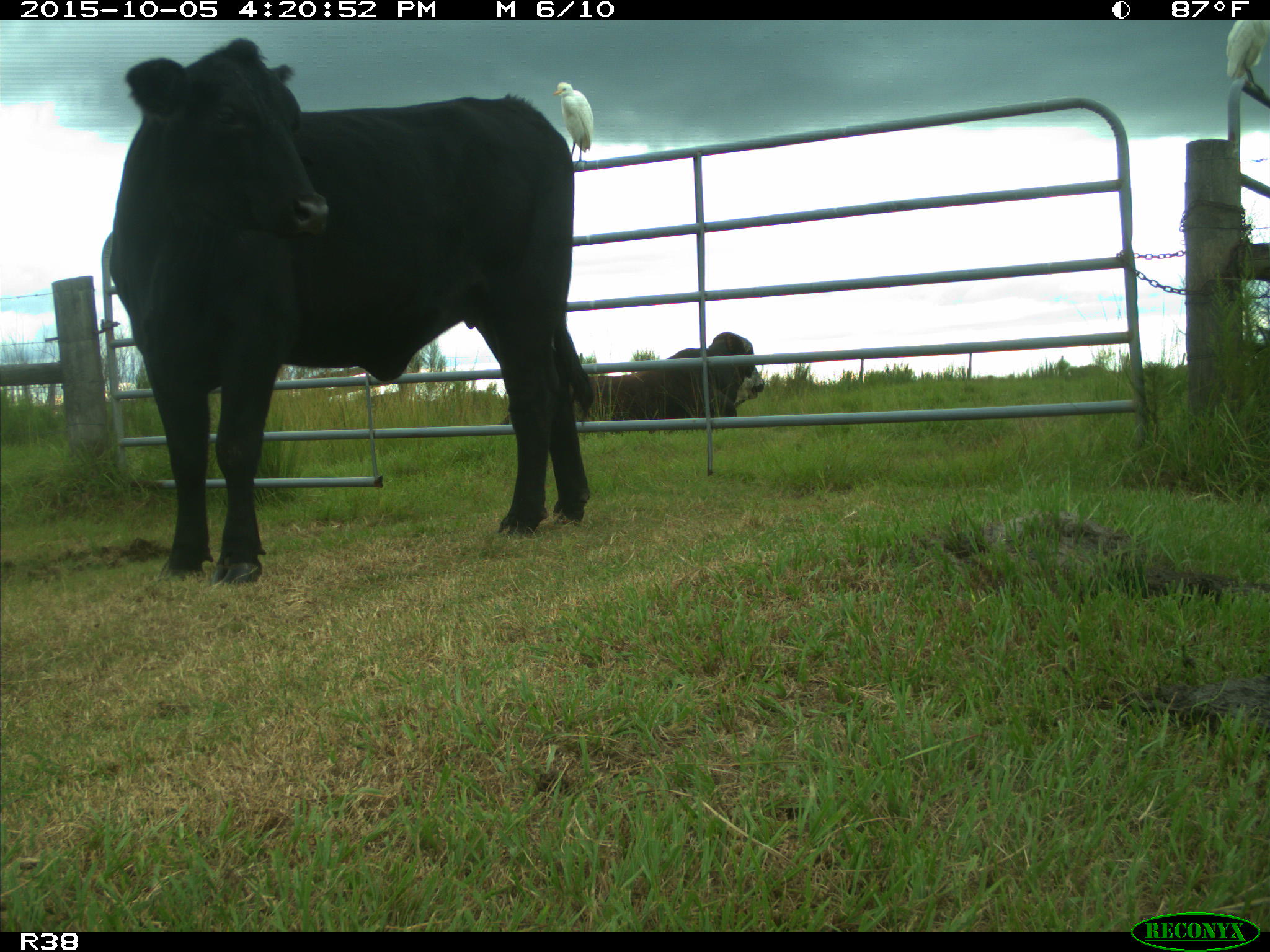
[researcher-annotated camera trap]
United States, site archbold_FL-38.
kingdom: Animalia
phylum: Chordata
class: Mammalia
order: Artiodactyla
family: Bovidae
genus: Bos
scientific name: Bos taurus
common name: domestic cow